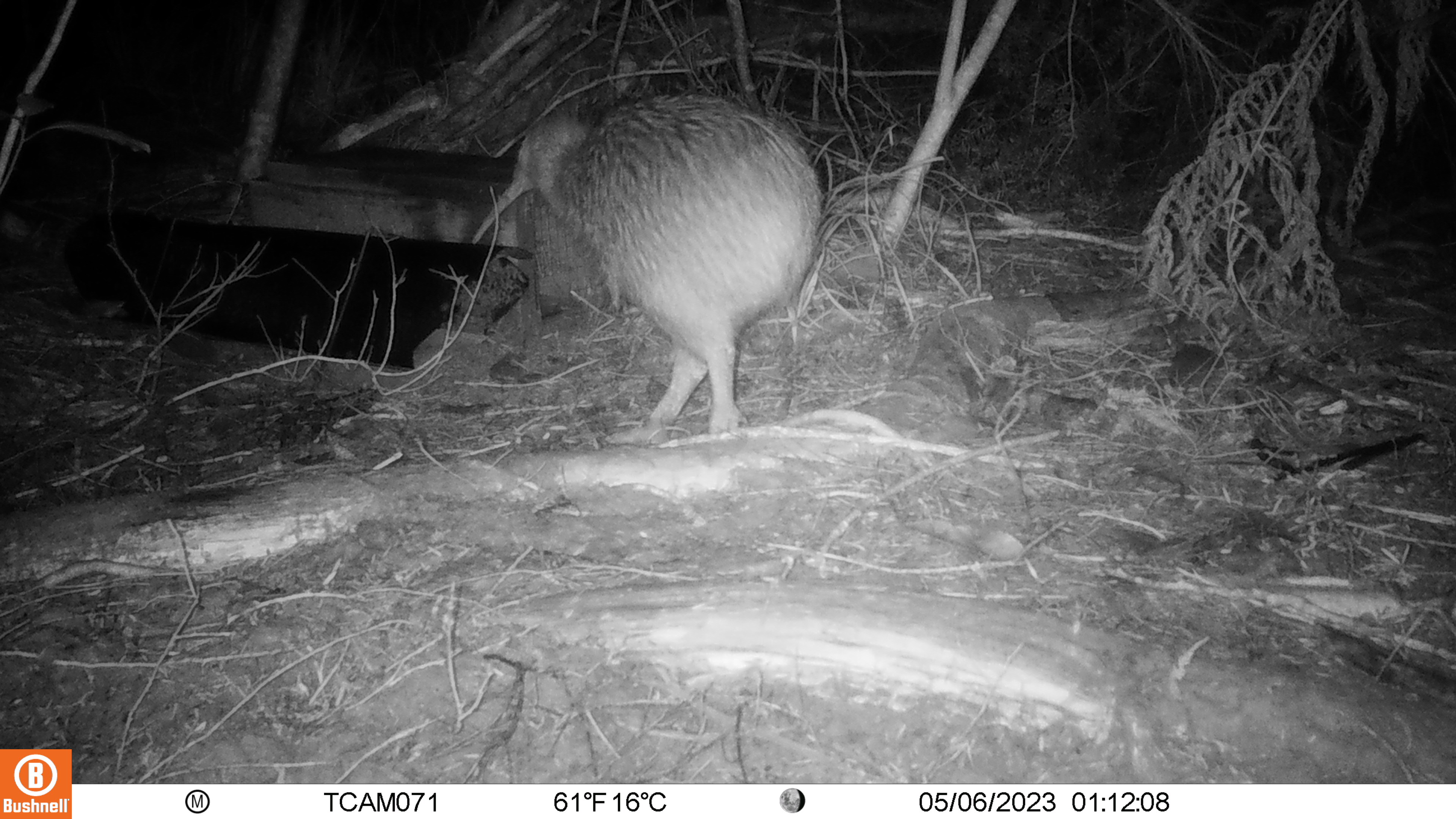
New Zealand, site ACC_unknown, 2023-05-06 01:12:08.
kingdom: Animalia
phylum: Chordata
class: Aves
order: Apterygiformes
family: Apterygidae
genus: Apteryx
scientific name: Apteryx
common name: kiwi